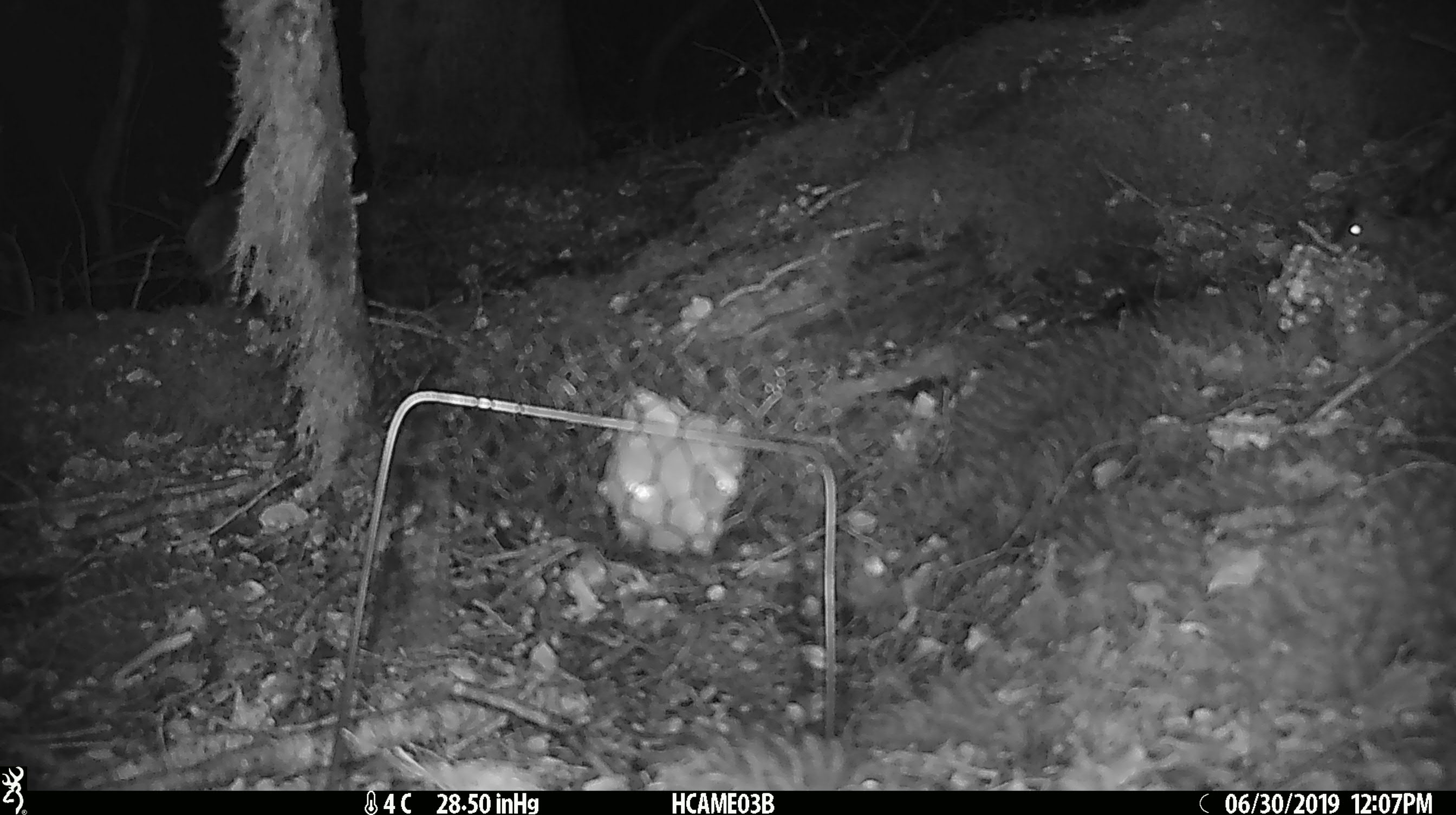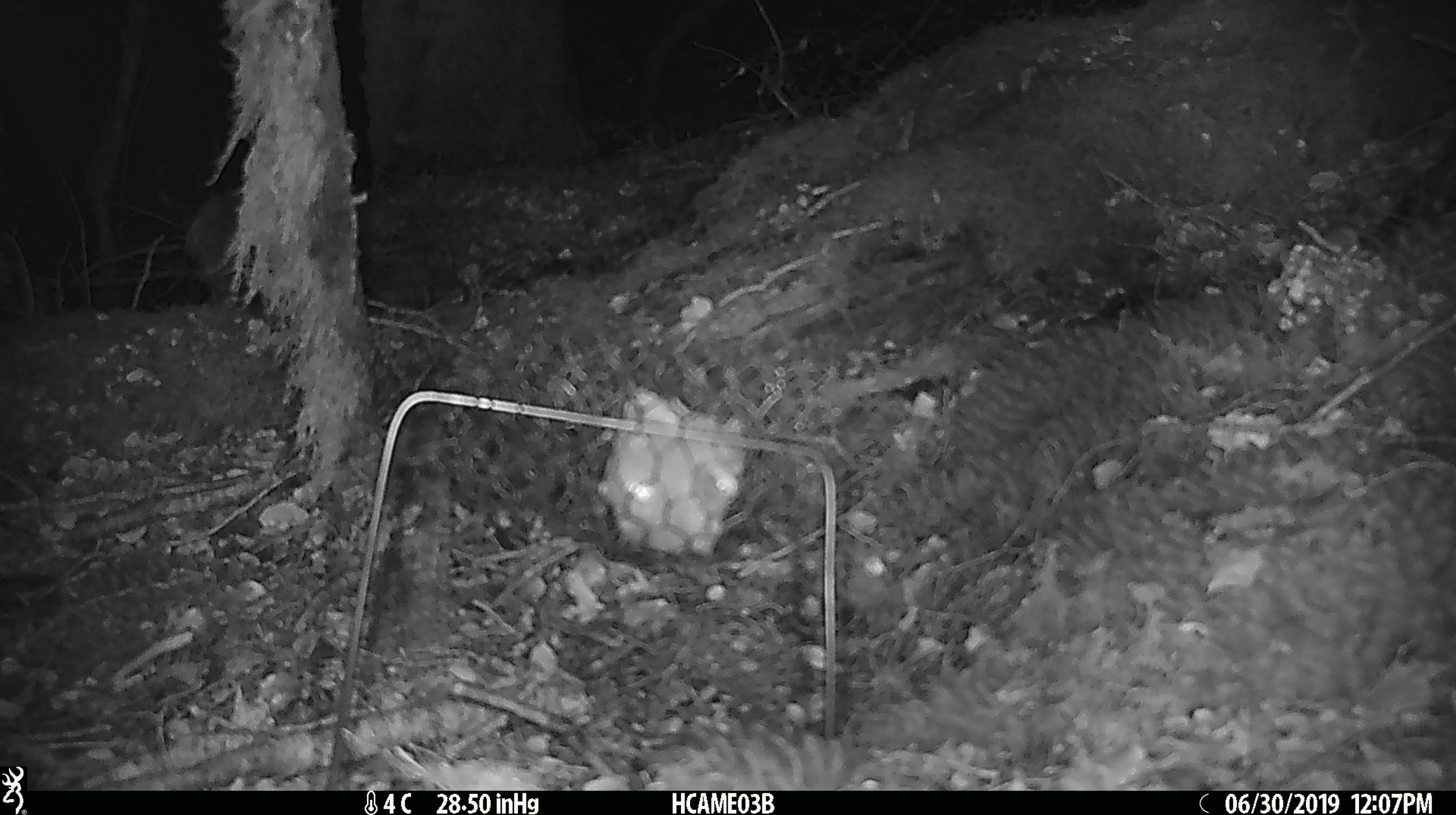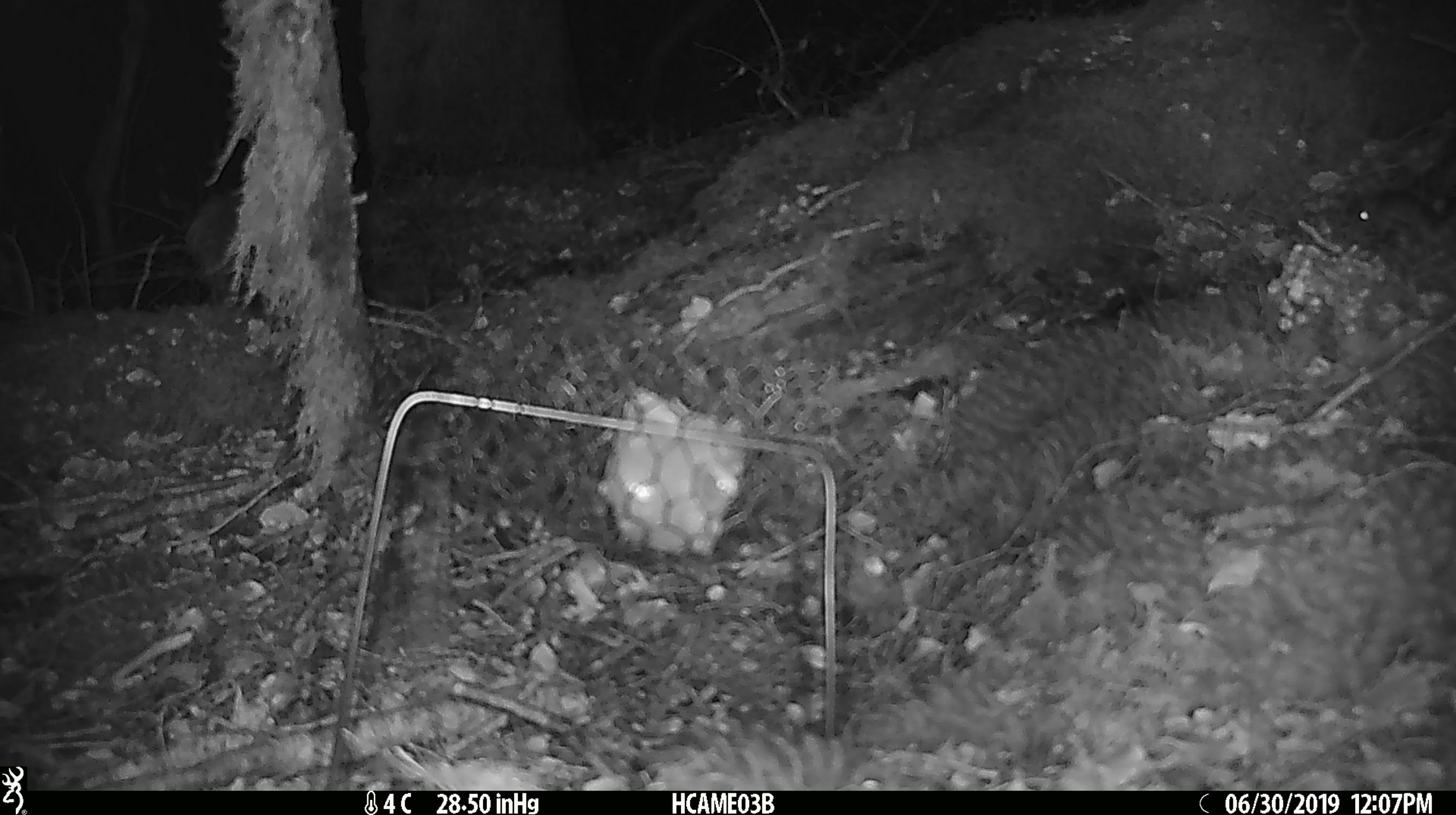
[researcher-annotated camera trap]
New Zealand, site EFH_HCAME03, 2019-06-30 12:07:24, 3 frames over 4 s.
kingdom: Animalia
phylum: Chordata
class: Mammalia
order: Rodentia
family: Muridae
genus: Mus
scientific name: Mus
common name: mouse